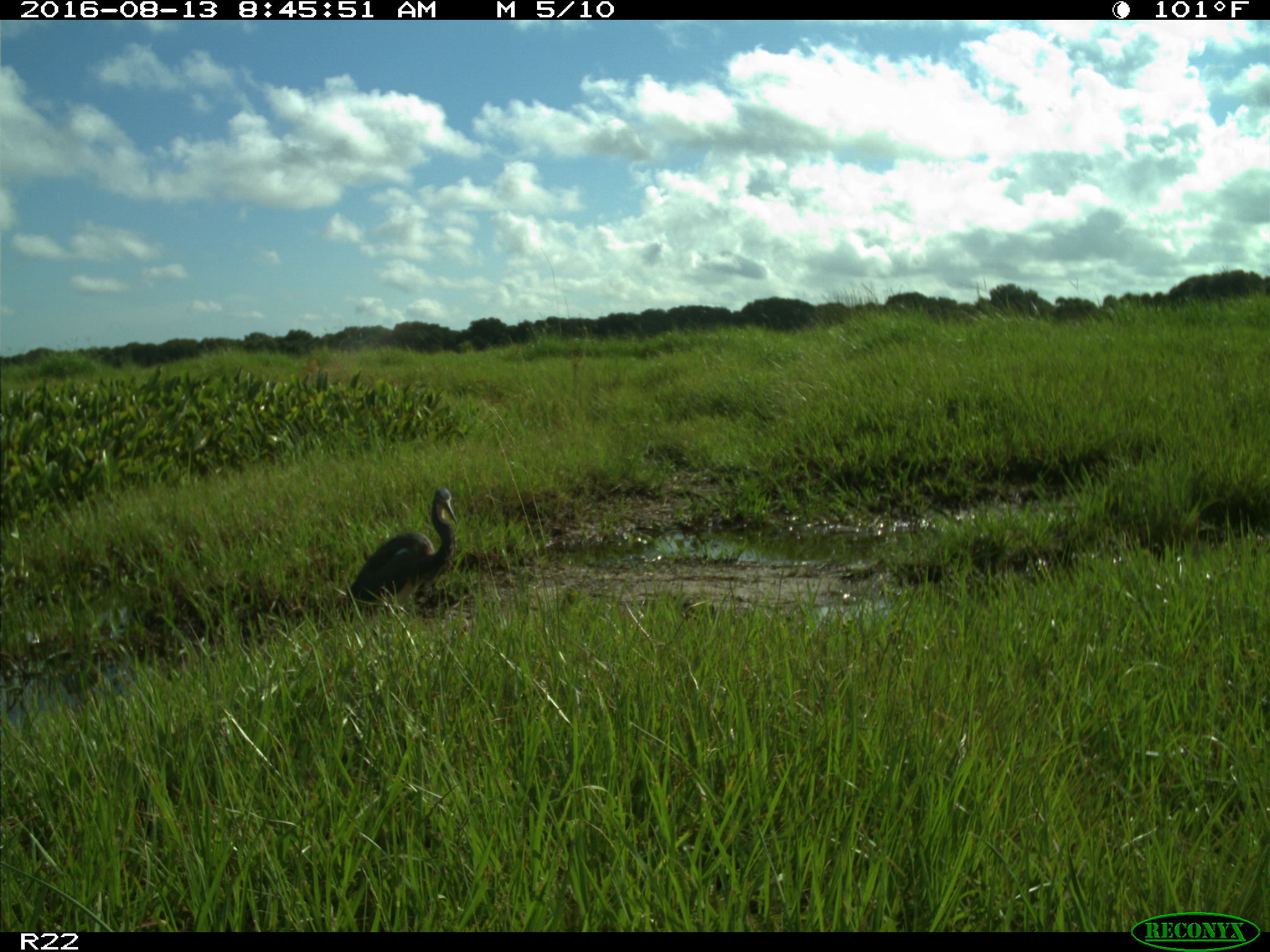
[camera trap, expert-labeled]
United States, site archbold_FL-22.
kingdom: Animalia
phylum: Chordata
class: Aves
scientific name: Aves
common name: birds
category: unidentified bird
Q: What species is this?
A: Unidentified bird (birds) (Aves).